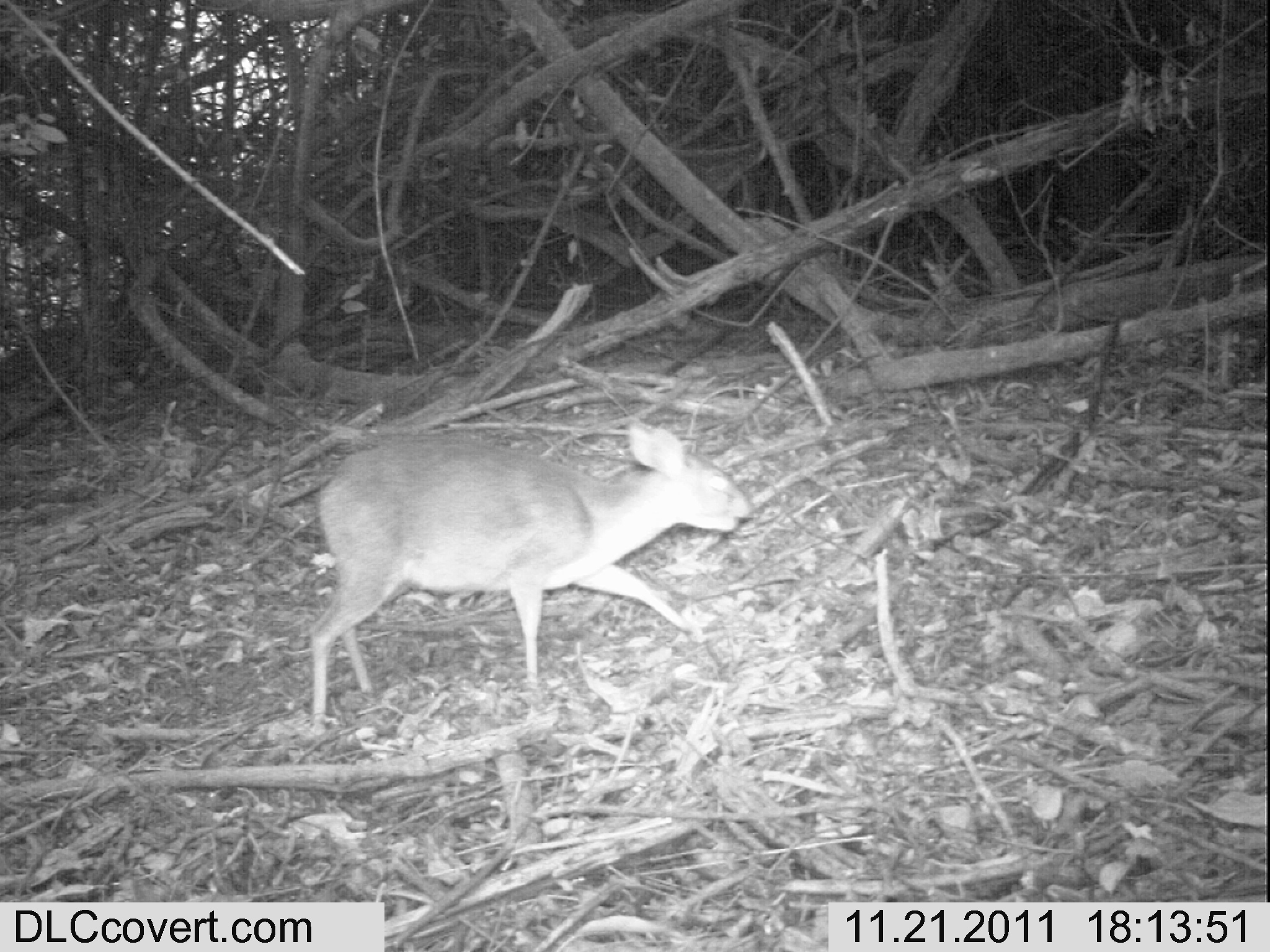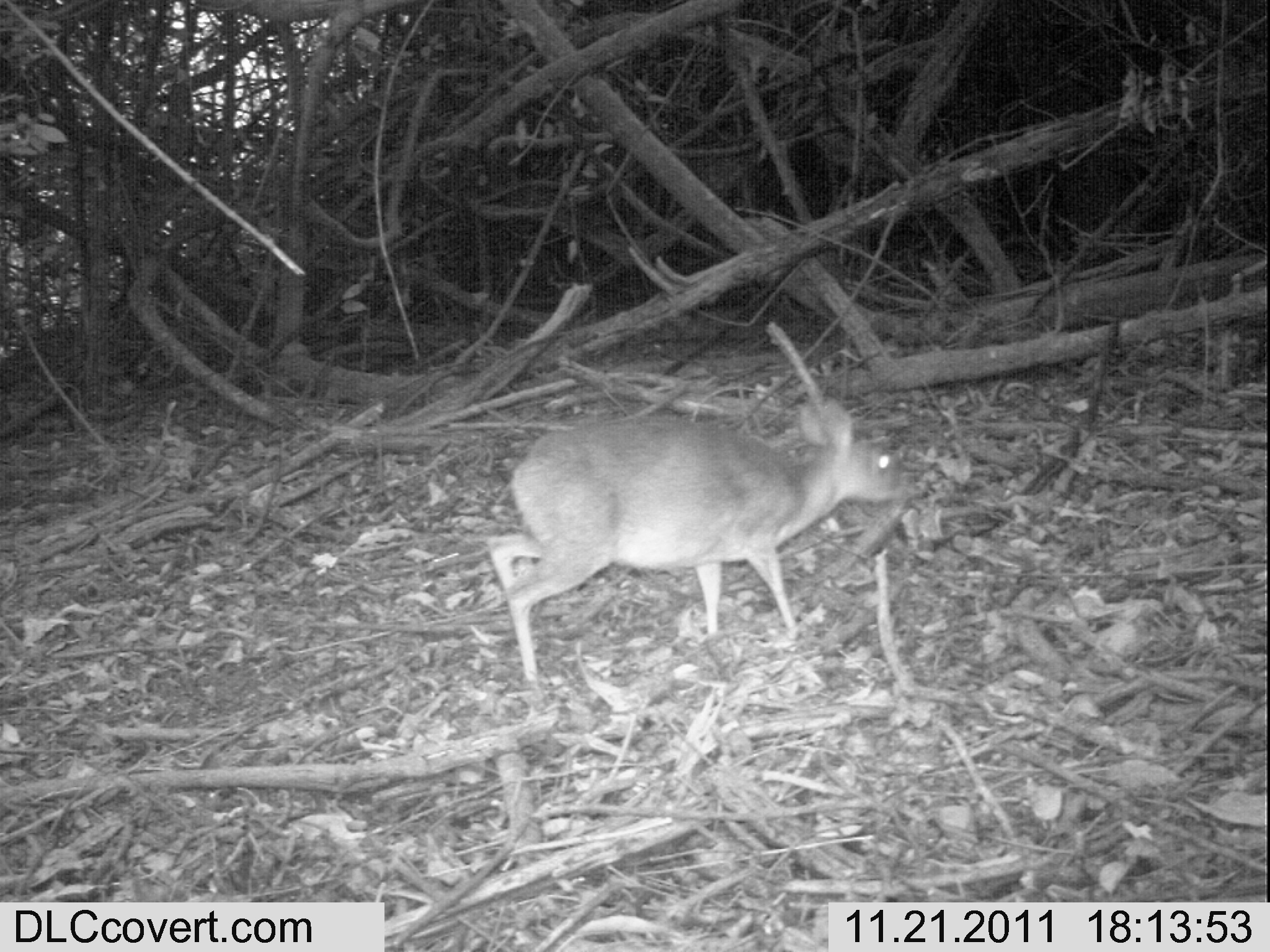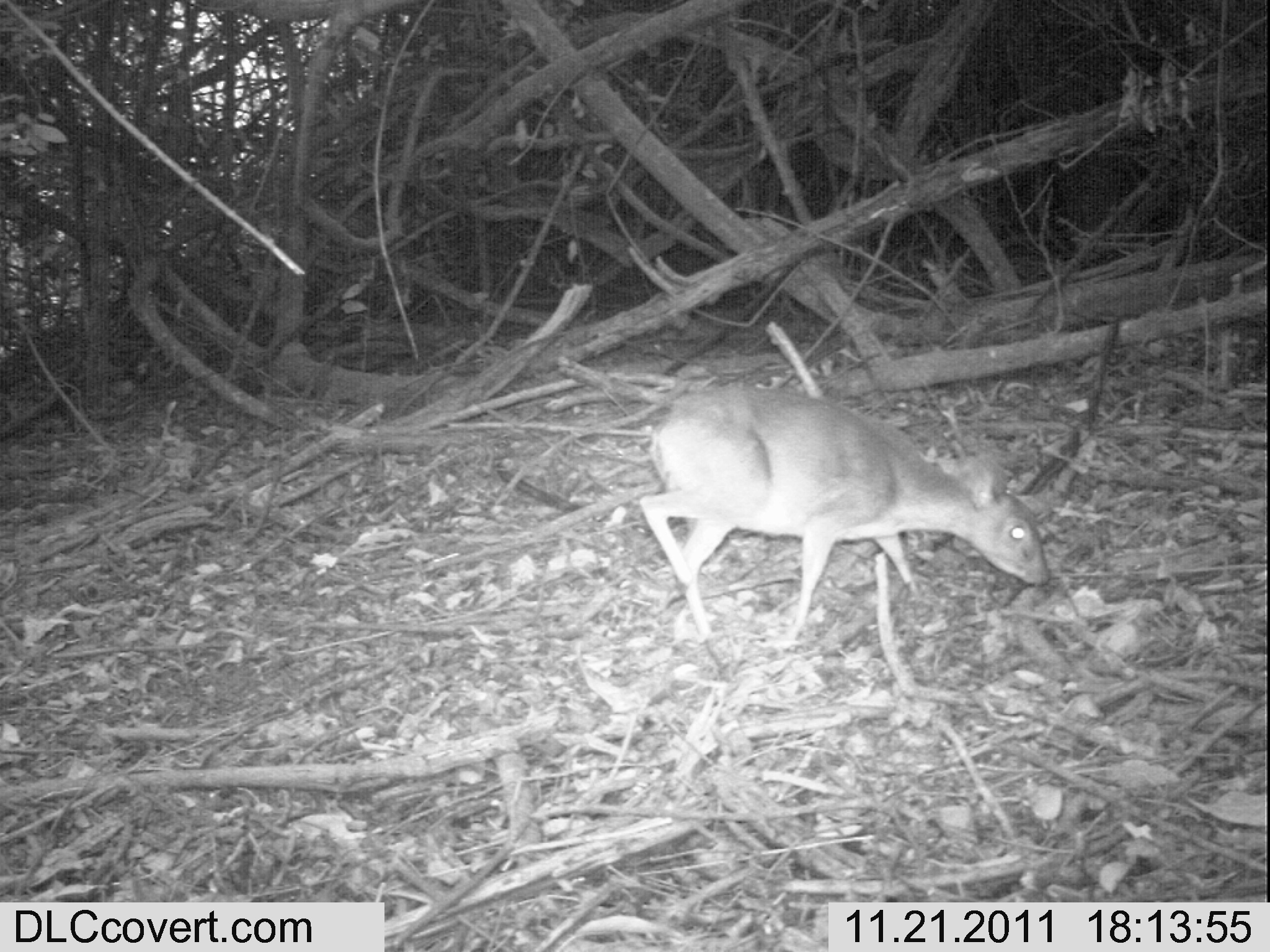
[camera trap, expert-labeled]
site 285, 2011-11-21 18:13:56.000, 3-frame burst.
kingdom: Animalia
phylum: Chordata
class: Mammalia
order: Artiodactyla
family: Bovidae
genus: Nesotragus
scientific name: Nesotragus moschatus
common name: suni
Nesotragus moschatus (suni), count 1.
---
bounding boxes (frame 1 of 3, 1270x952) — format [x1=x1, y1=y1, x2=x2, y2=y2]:
nesotragus moschatus: [x1=299, y1=409, x2=761, y2=737]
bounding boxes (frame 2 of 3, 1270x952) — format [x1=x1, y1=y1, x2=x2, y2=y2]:
nesotragus moschatus: [x1=476, y1=388, x2=921, y2=684]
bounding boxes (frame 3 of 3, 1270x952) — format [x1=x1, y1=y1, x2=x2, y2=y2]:
nesotragus moschatus: [x1=624, y1=382, x2=1052, y2=700]